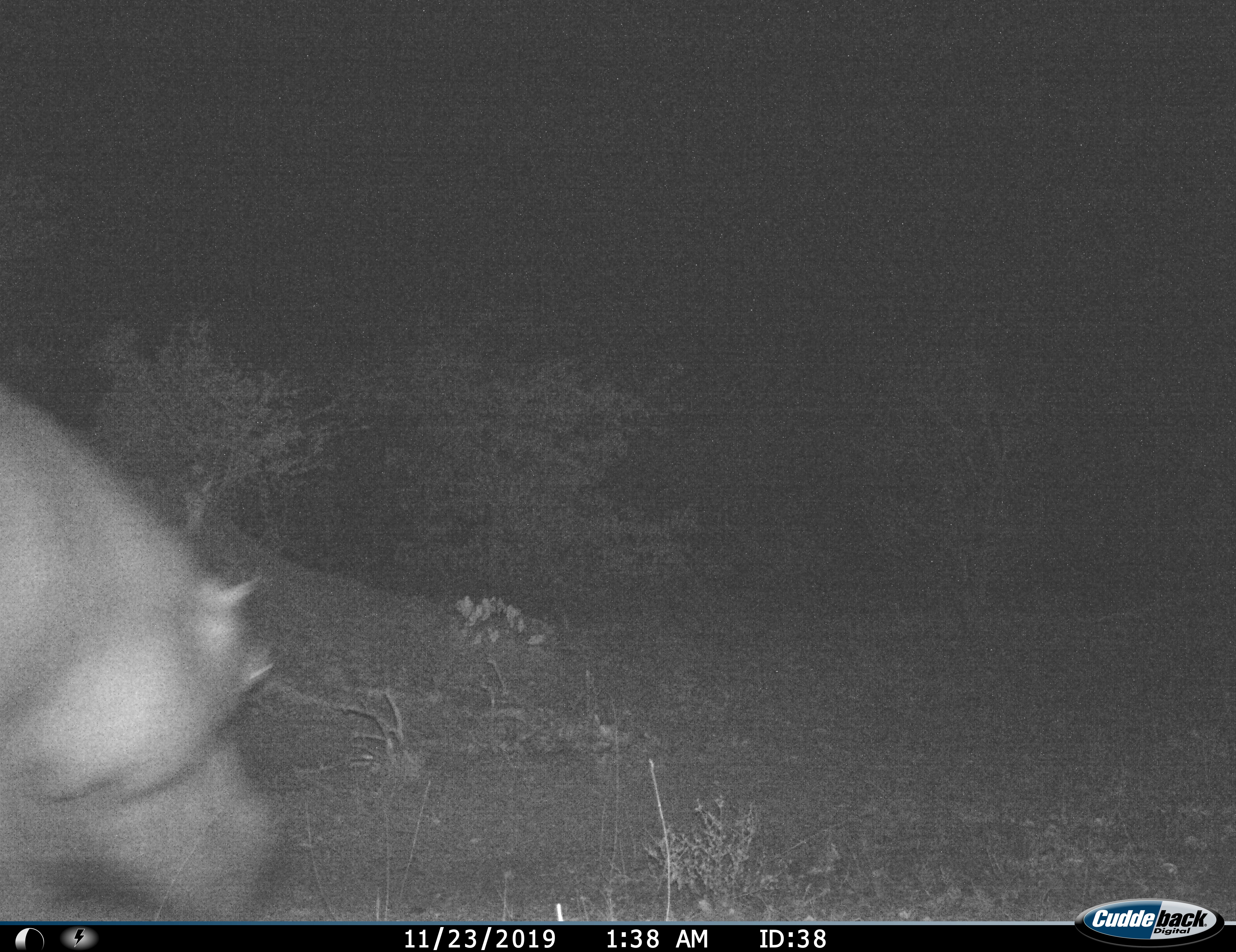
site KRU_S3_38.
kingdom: Animalia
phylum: Chordata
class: Mammalia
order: Artiodactyla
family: Hippopotamidae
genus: Hippopotamus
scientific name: Hippopotamus amphibius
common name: hippopotamus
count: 1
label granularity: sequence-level